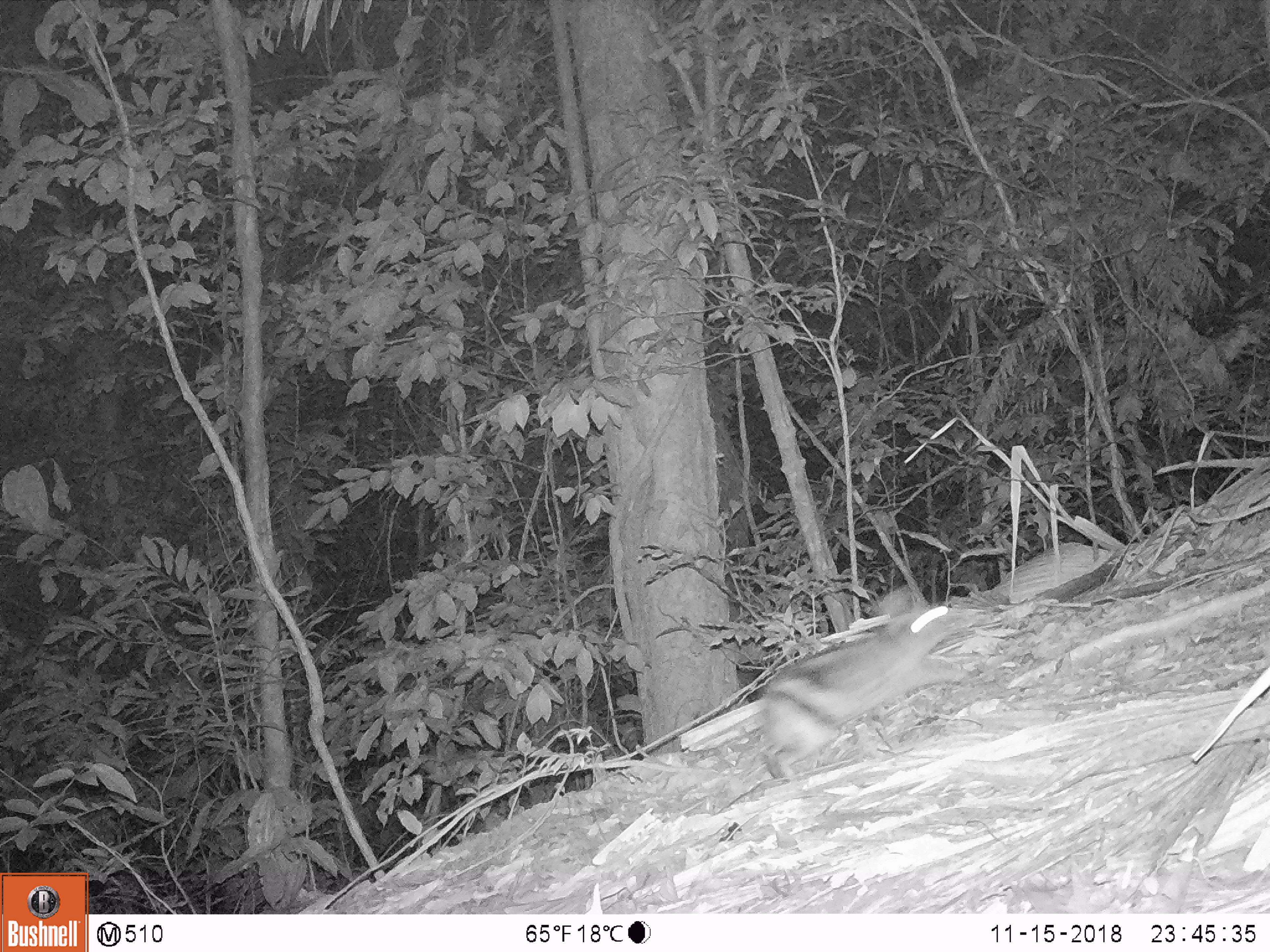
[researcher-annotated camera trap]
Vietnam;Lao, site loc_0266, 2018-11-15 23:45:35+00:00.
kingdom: Animalia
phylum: Chordata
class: Mammalia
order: Lagomorpha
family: Leporidae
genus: Nesolagus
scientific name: Nesolagus timminsi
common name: annamite striped rabbit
Annamite striped rabbit (Nesolagus timminsi). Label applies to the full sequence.